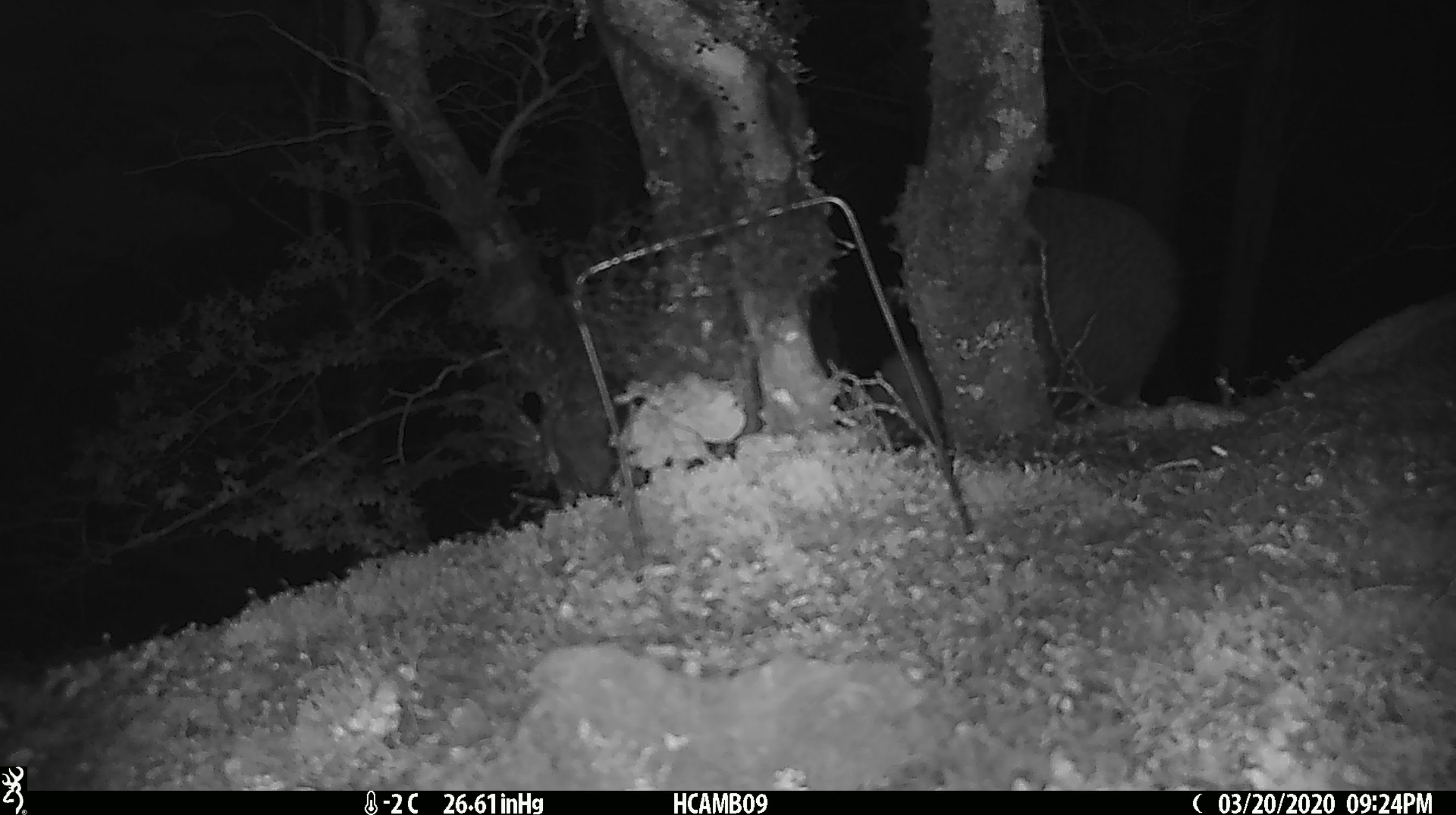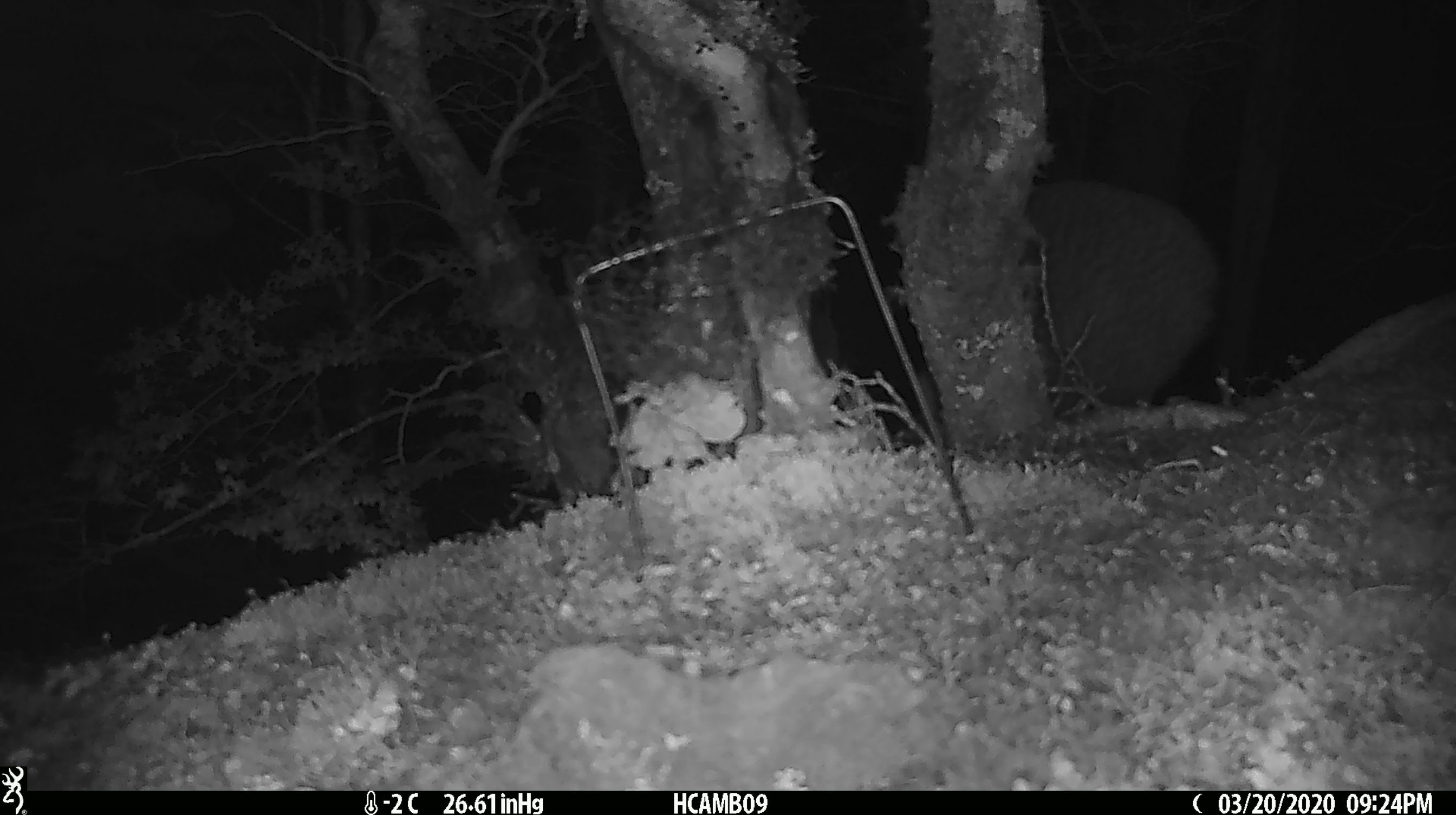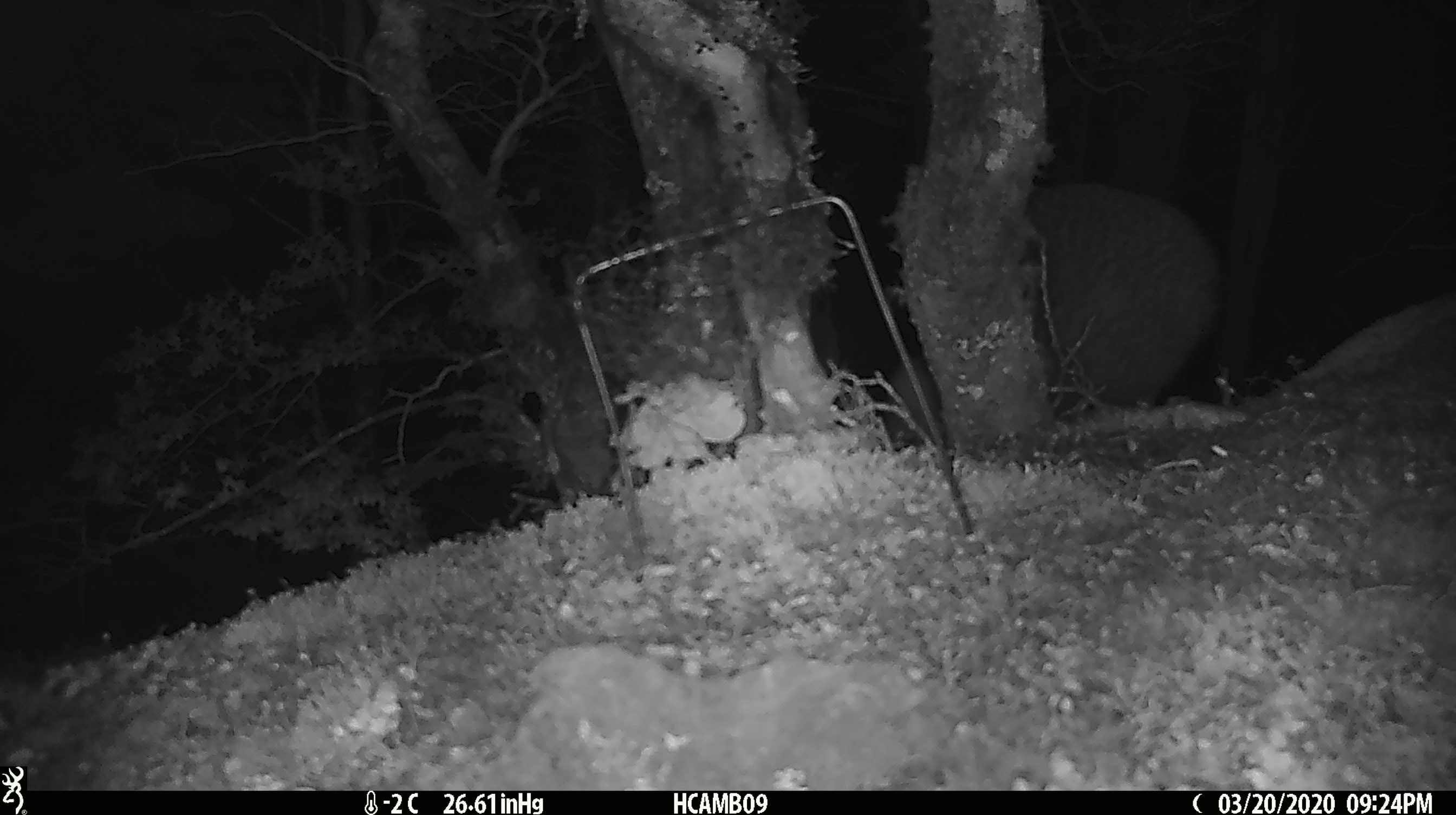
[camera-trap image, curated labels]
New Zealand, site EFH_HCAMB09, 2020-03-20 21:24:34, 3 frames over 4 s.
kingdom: Animalia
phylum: Chordata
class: Aves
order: Apterygiformes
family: Apterygidae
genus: Apteryx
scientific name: Apteryx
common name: kiwi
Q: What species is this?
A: Kiwi (Apteryx).